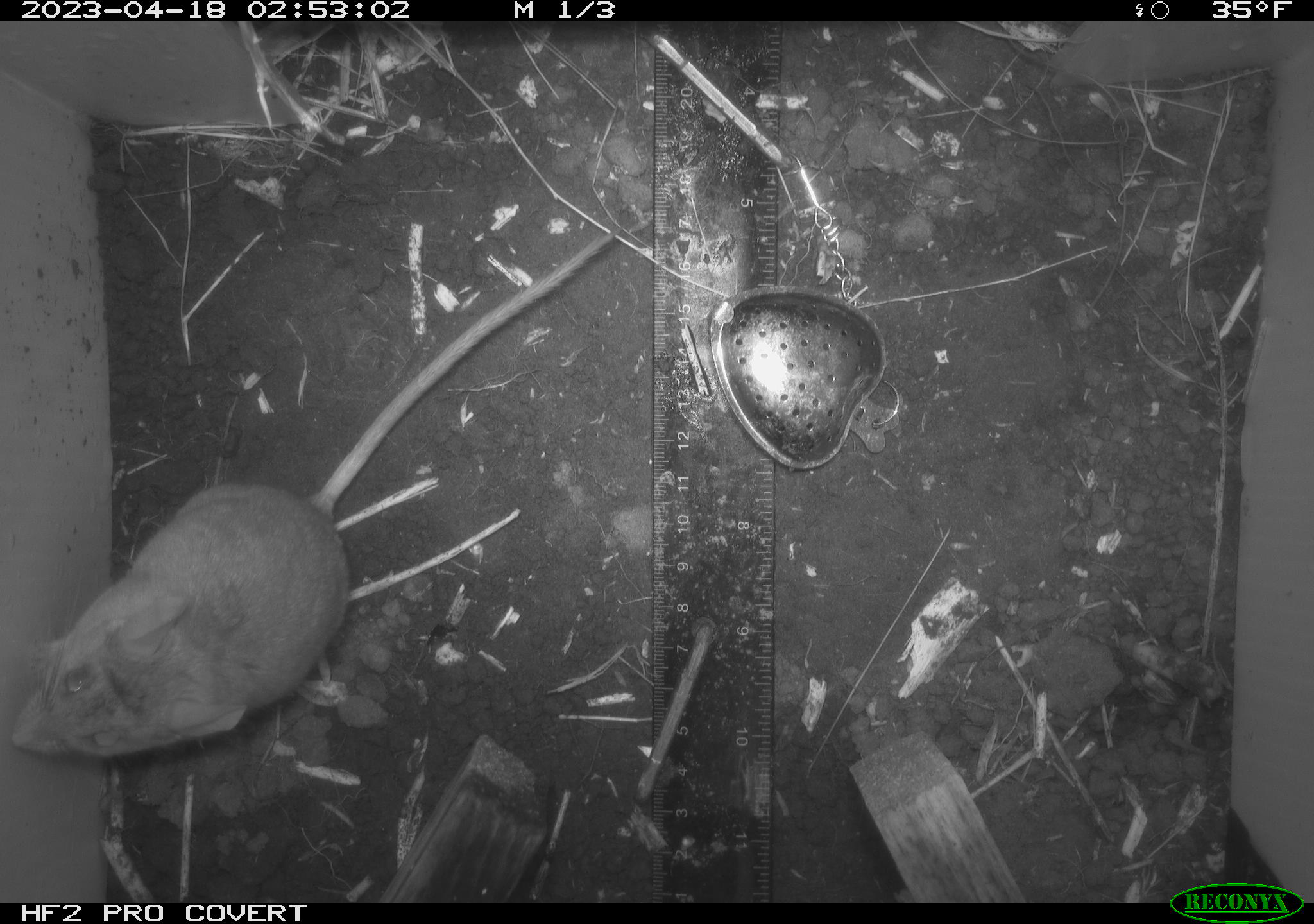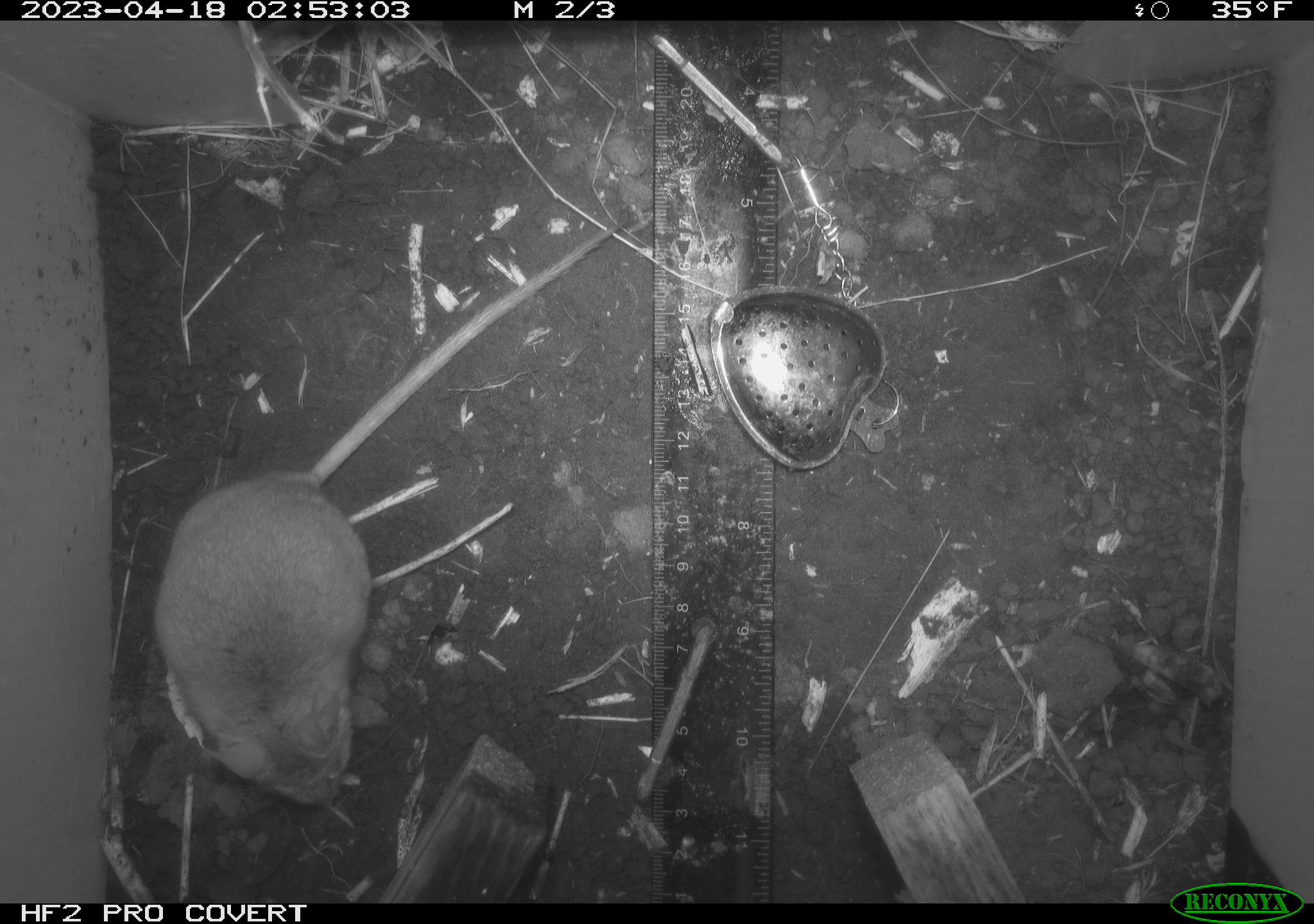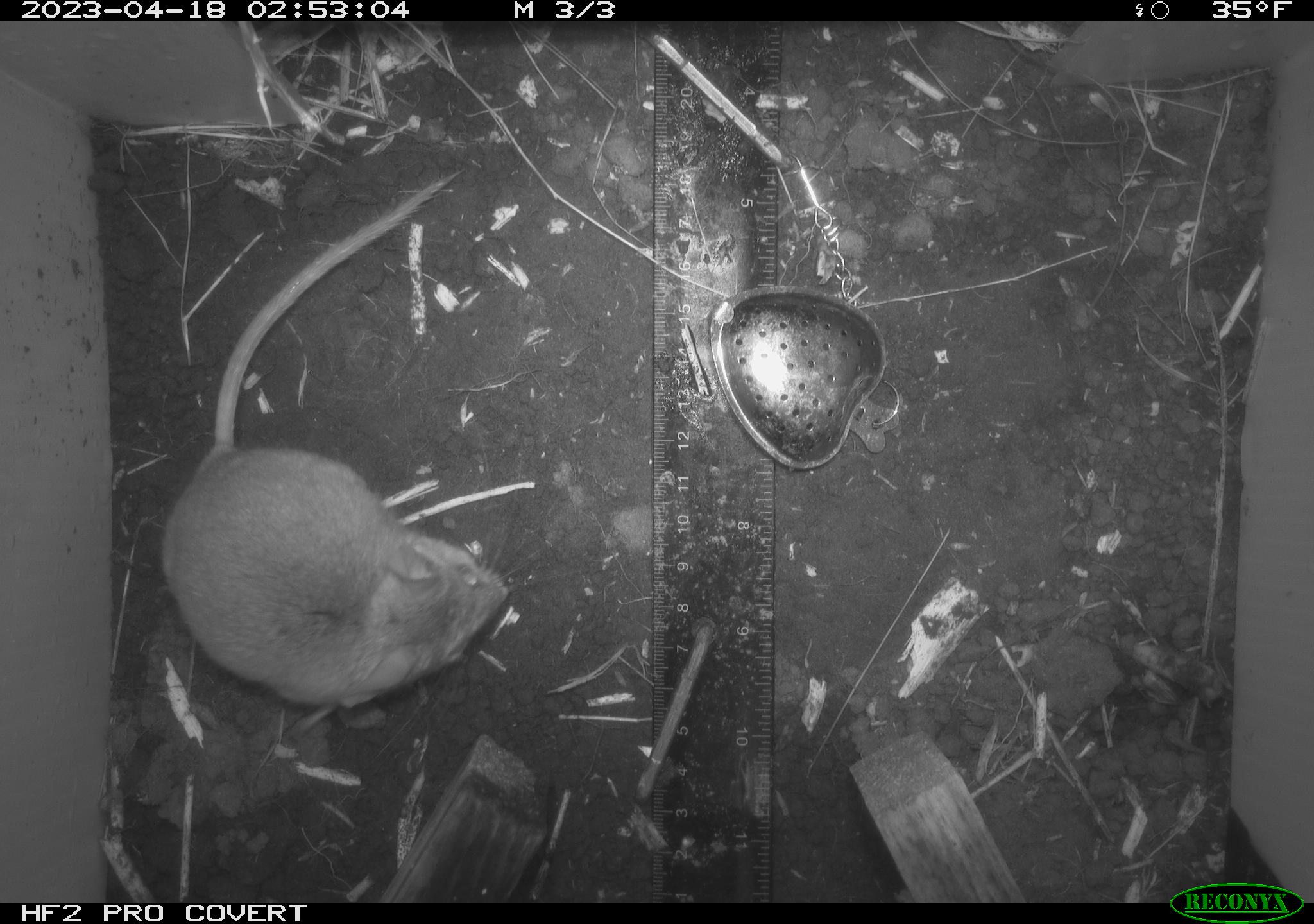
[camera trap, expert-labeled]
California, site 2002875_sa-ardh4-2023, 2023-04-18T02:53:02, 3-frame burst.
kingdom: Animalia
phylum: Chordata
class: Mammalia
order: Rodentia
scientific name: Rodentia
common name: mouse species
Mouse species (Rodentia).